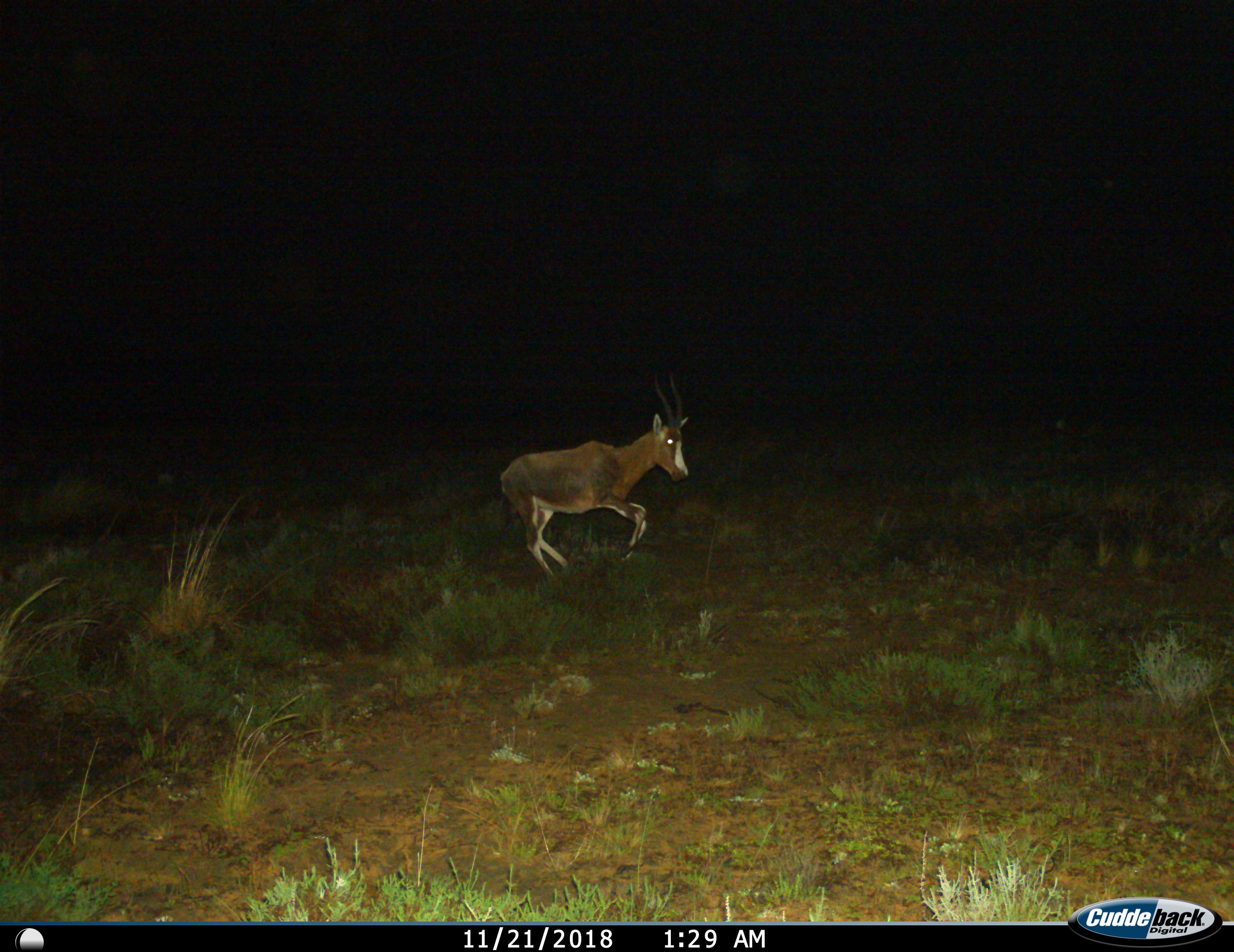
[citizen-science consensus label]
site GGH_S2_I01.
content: unidentified animal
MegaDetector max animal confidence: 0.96